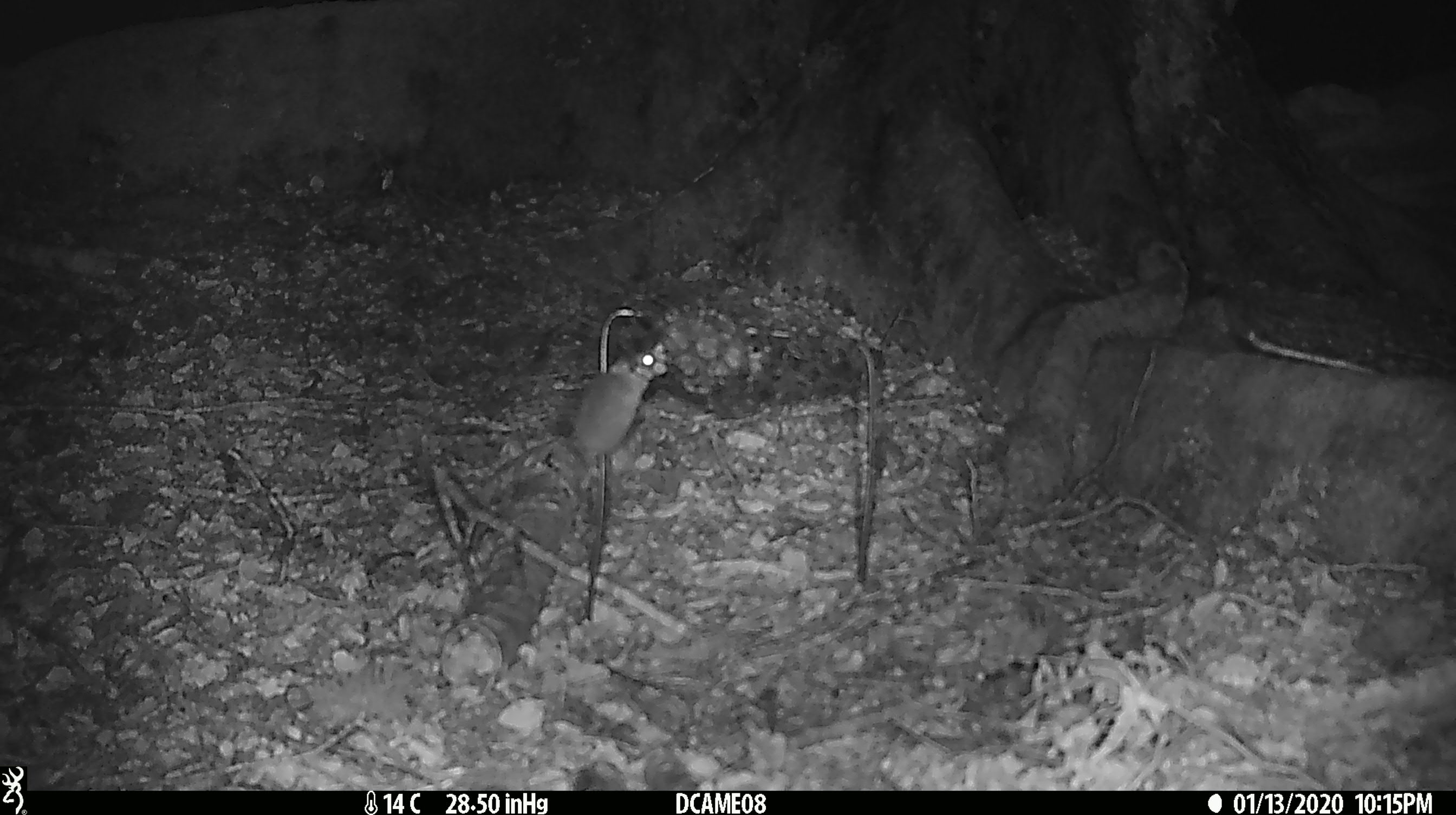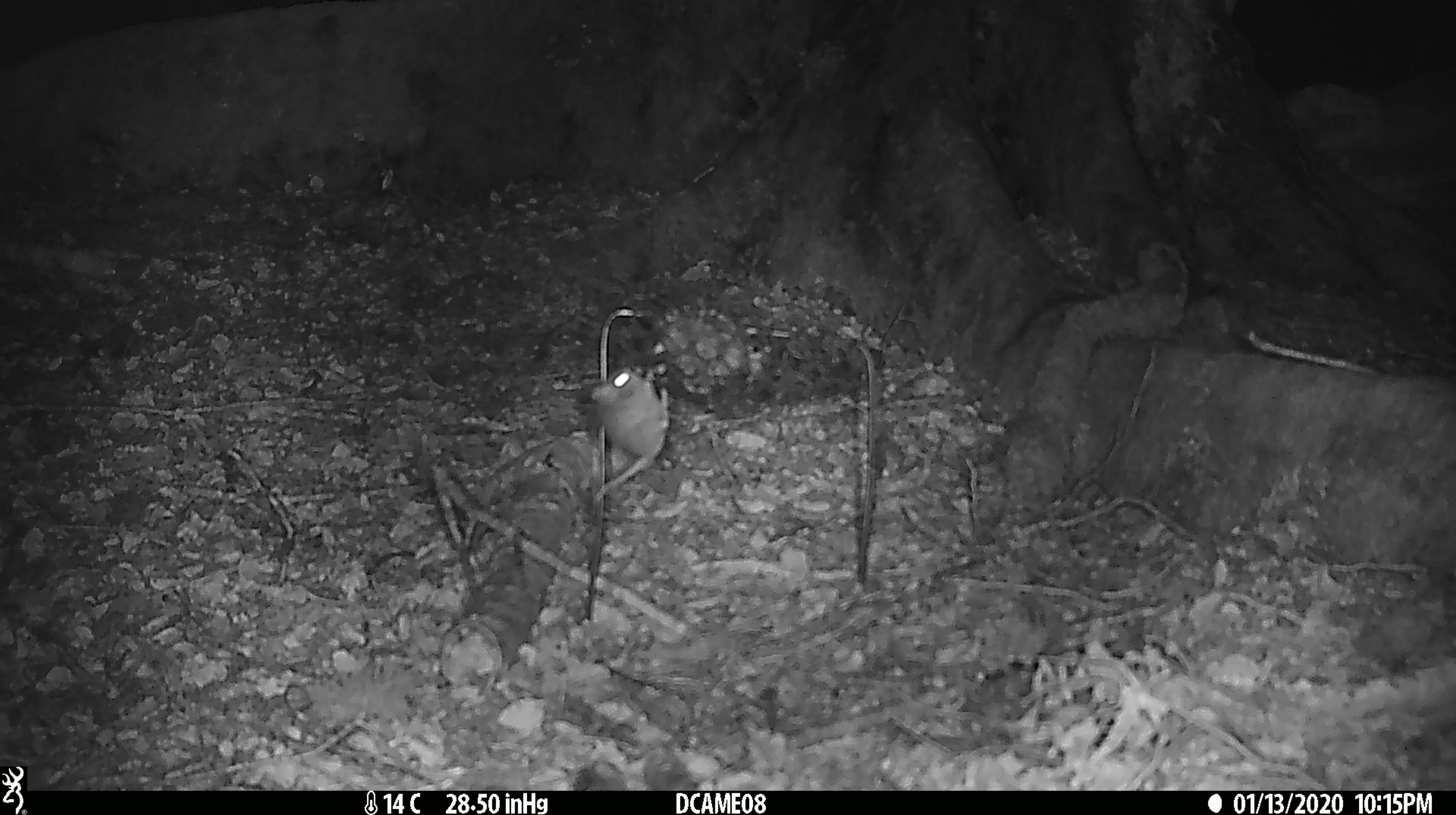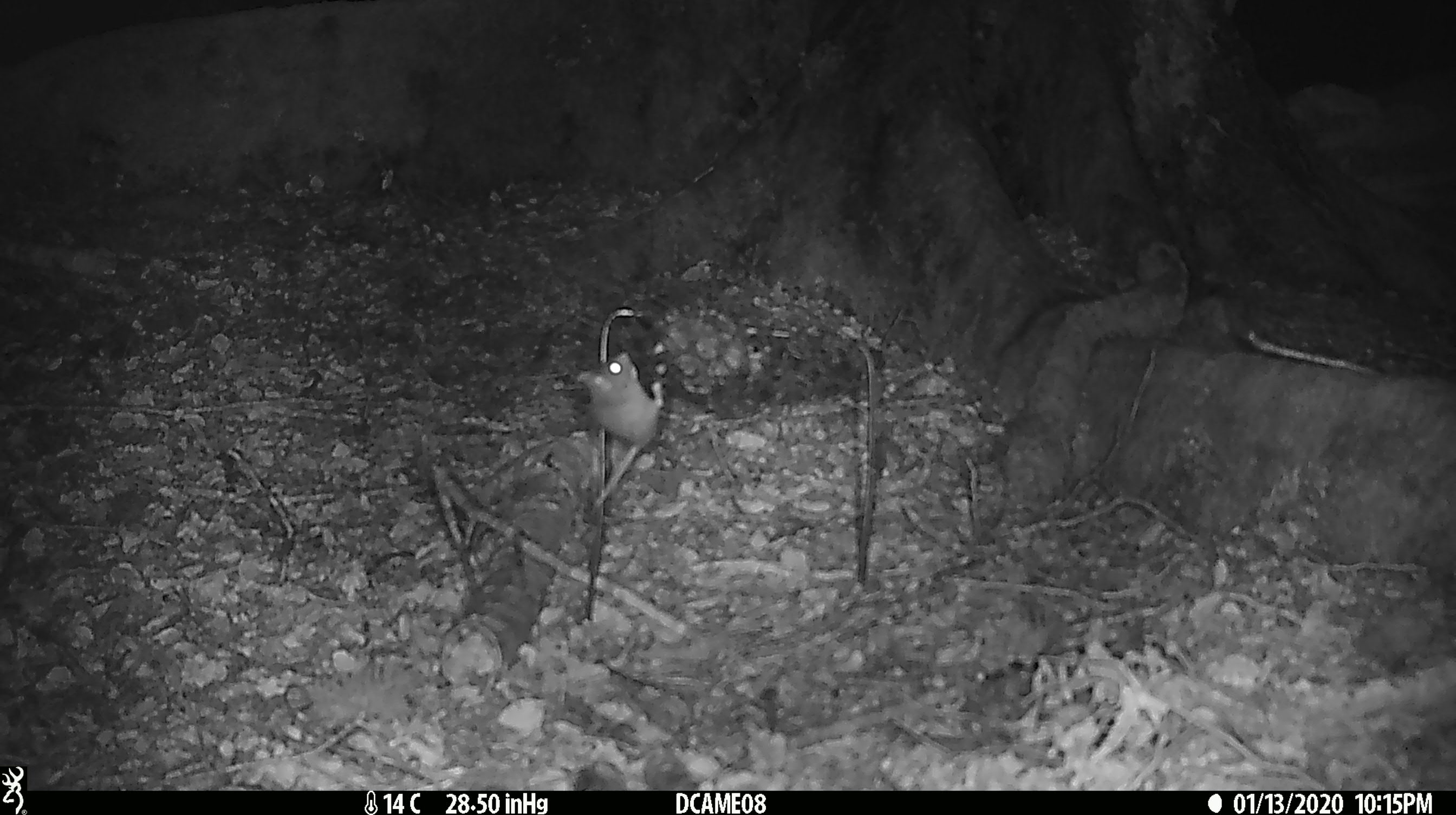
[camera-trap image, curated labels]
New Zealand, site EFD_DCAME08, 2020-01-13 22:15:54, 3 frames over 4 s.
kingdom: Animalia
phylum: Chordata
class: Mammalia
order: Rodentia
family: Muridae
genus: Mus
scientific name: Mus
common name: mouse